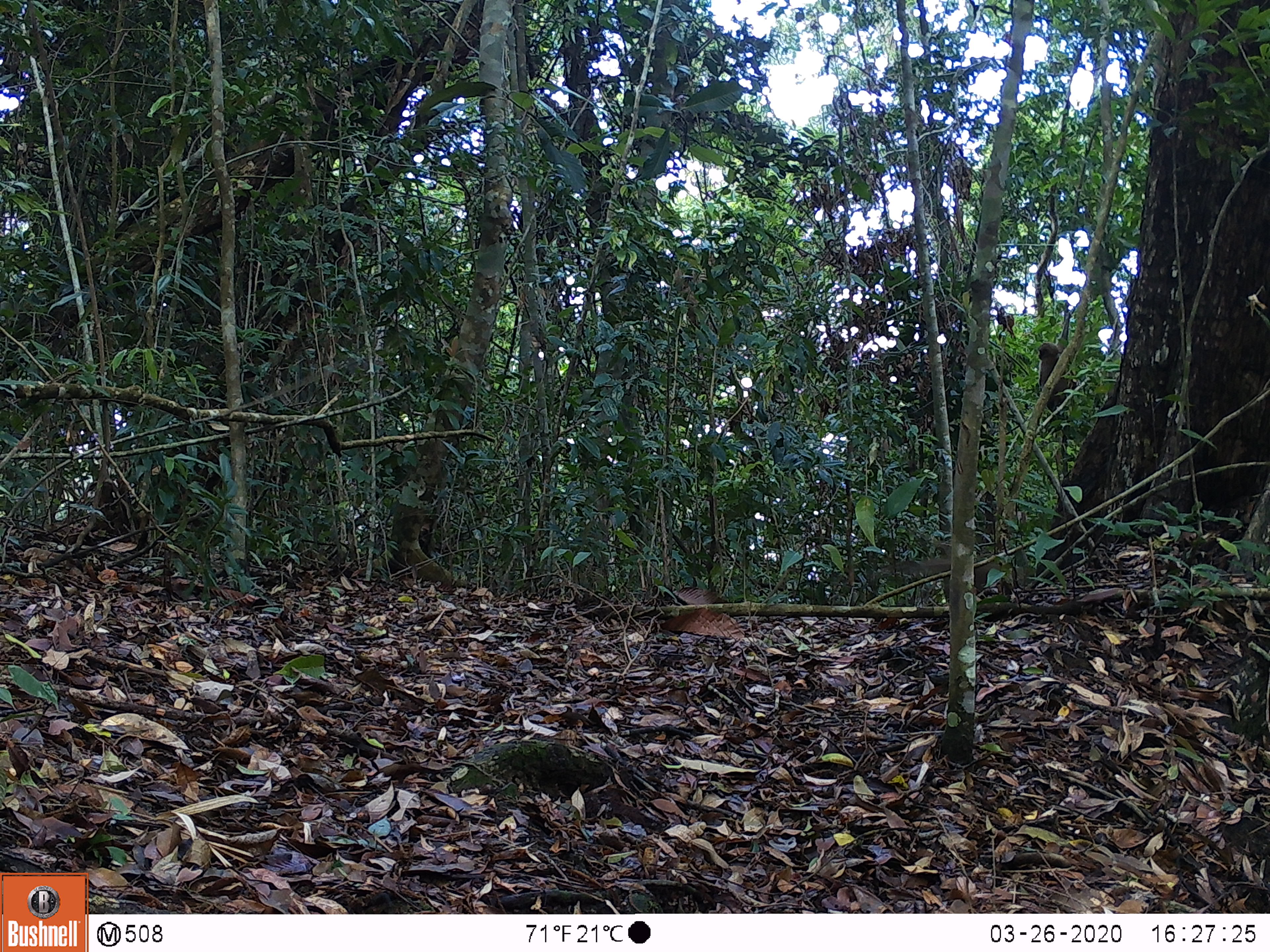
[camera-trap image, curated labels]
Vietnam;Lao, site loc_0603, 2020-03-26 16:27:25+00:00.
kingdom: Animalia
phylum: Chordata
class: Mammalia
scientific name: Mammalia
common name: mammal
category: unidentified small mammal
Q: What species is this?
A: Unidentified small mammal (mammal) (Mammalia).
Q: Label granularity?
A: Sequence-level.